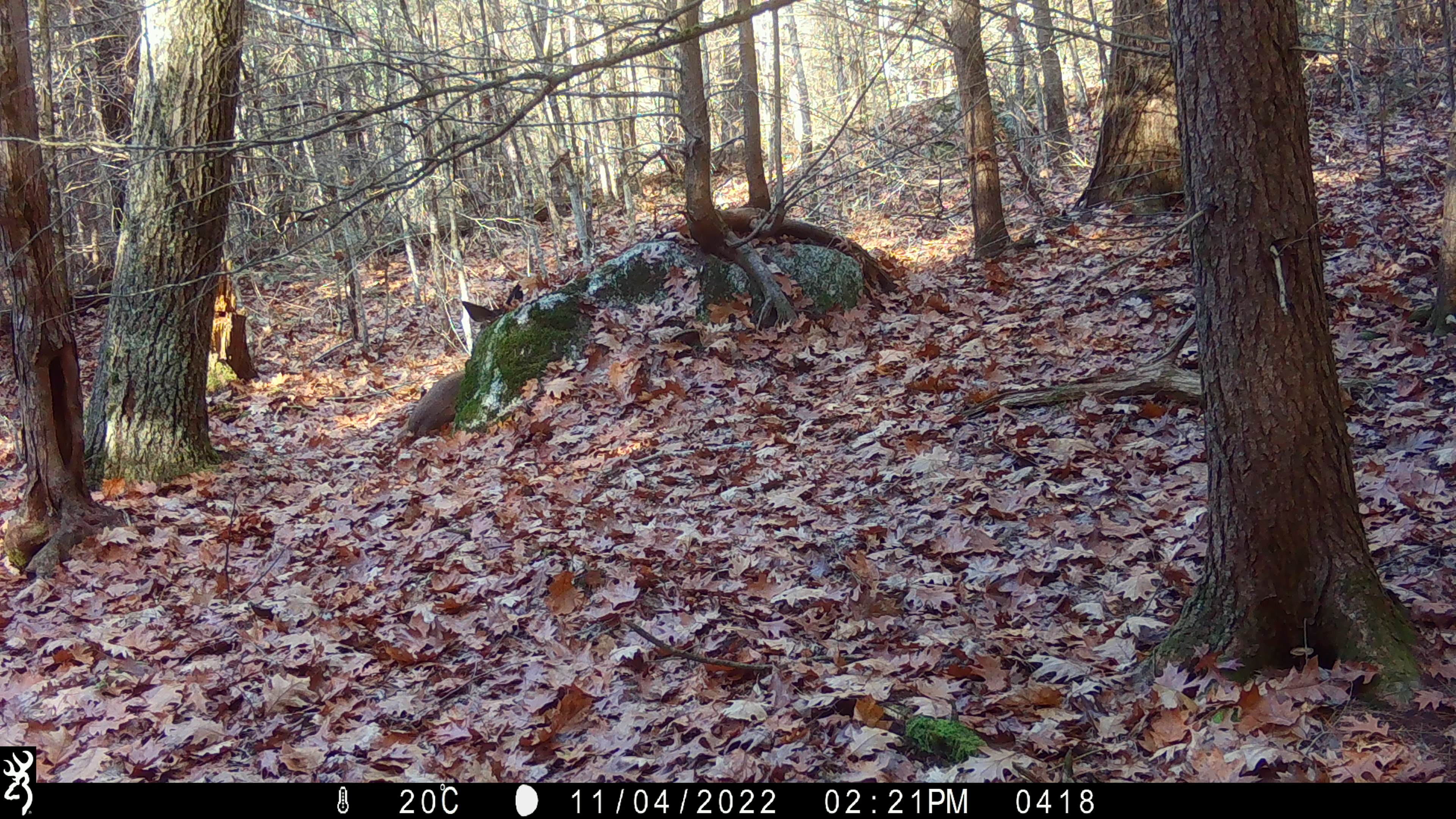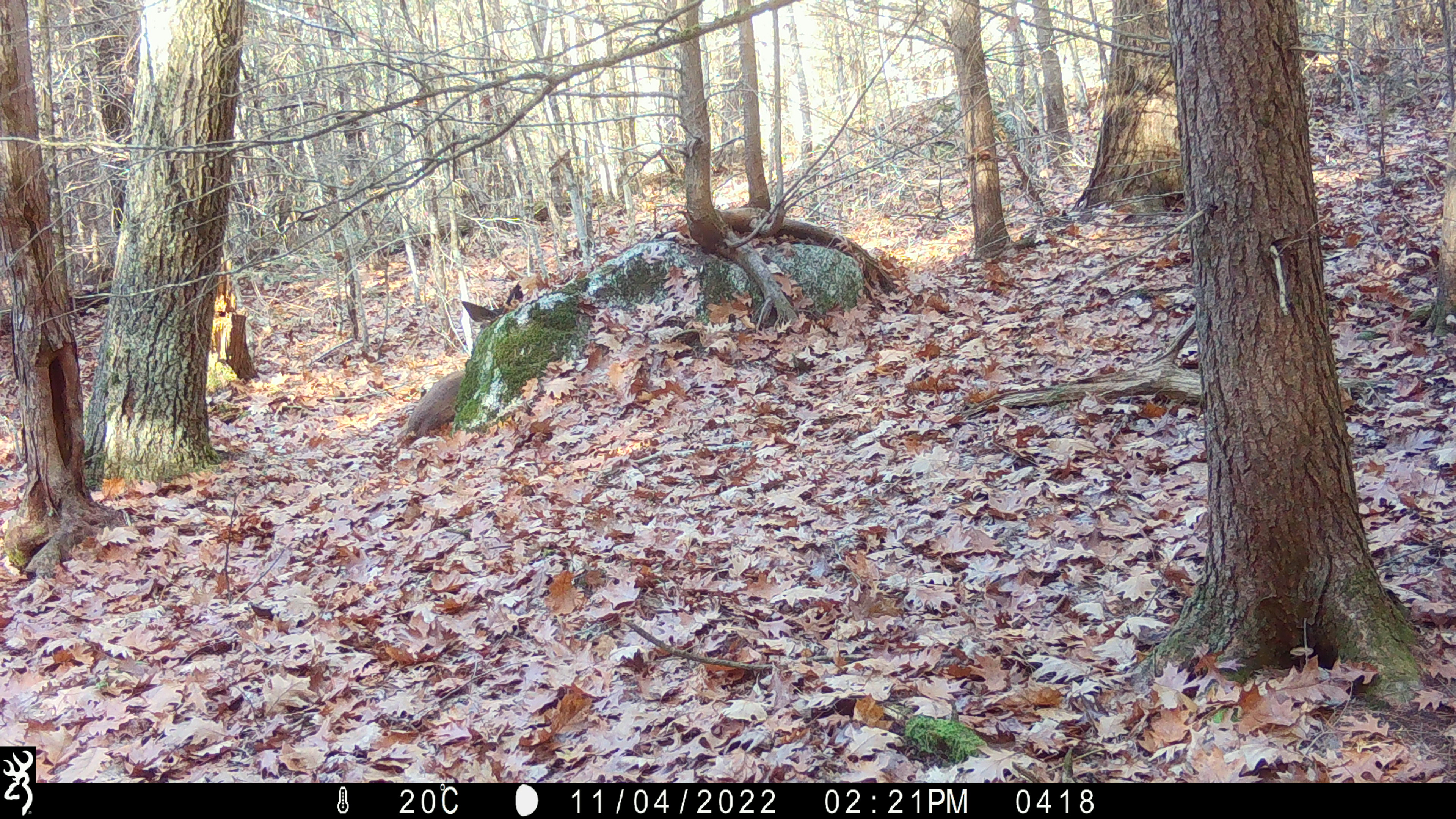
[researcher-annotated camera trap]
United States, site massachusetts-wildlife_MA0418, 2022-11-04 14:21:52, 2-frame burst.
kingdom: Animalia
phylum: Chordata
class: Mammalia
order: Artiodactyla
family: Cervidae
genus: Odocoileus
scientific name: Odocoileus virginianus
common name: white-tailed deer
White-tailed deer (Odocoileus virginianus).